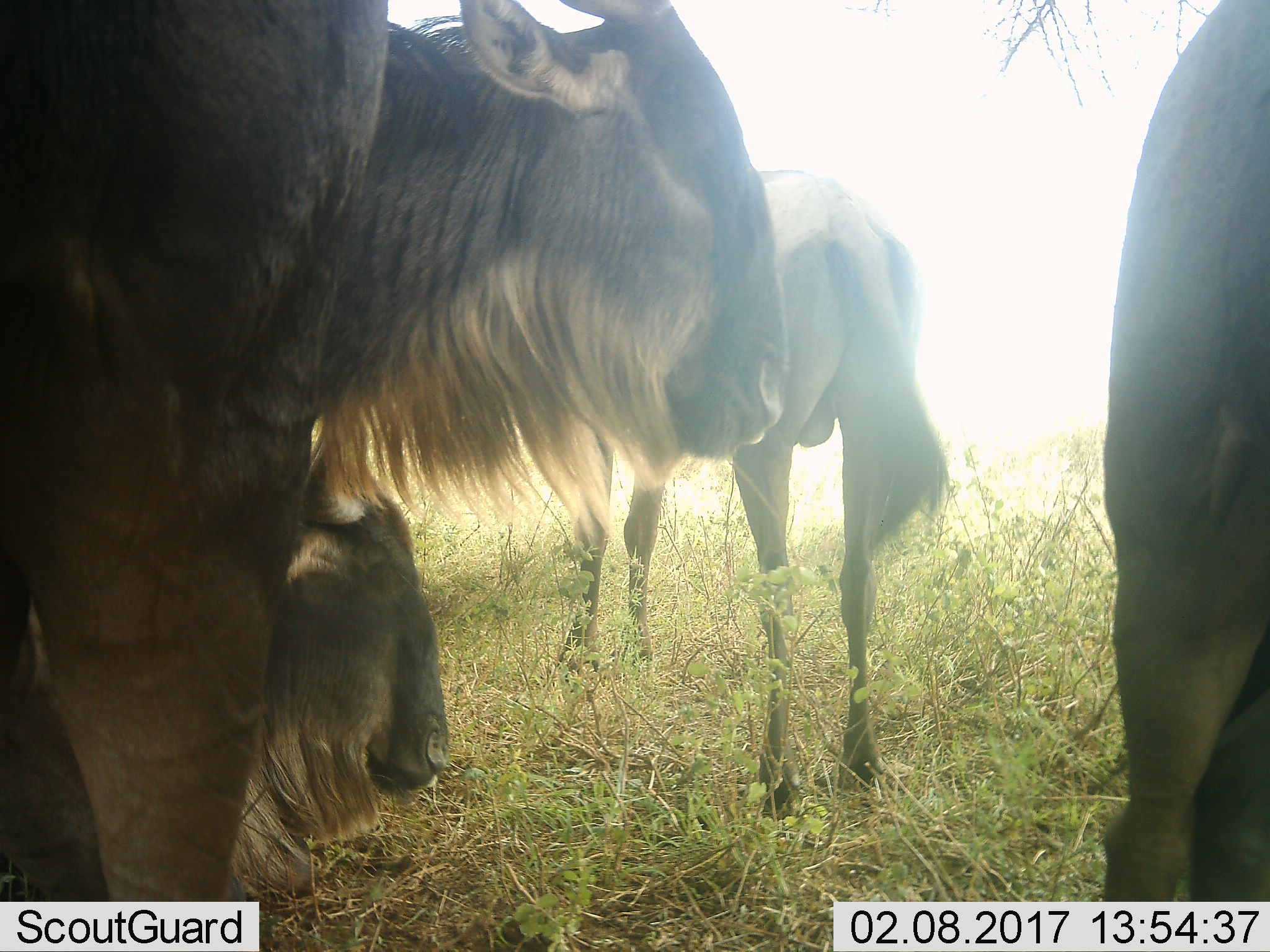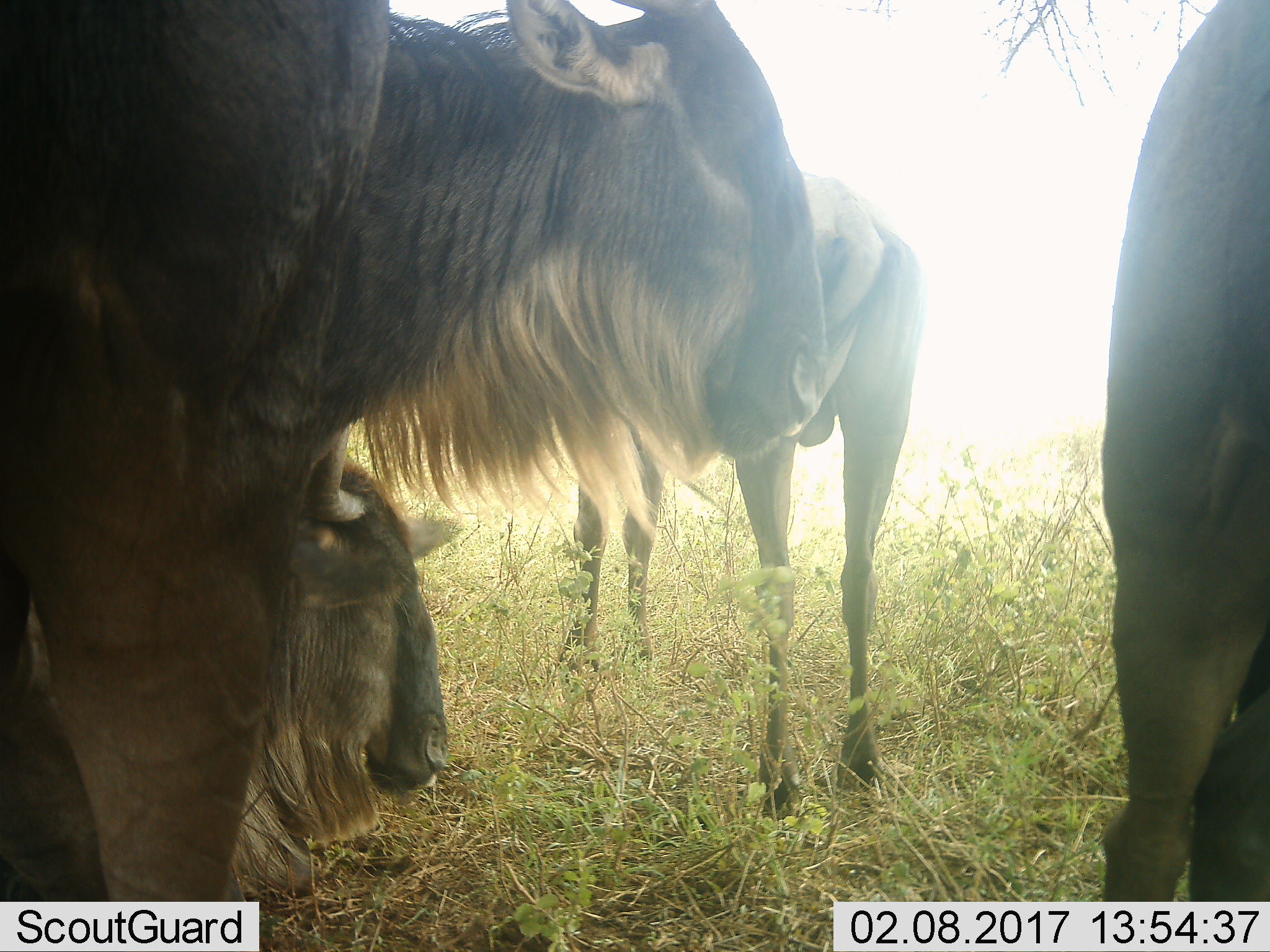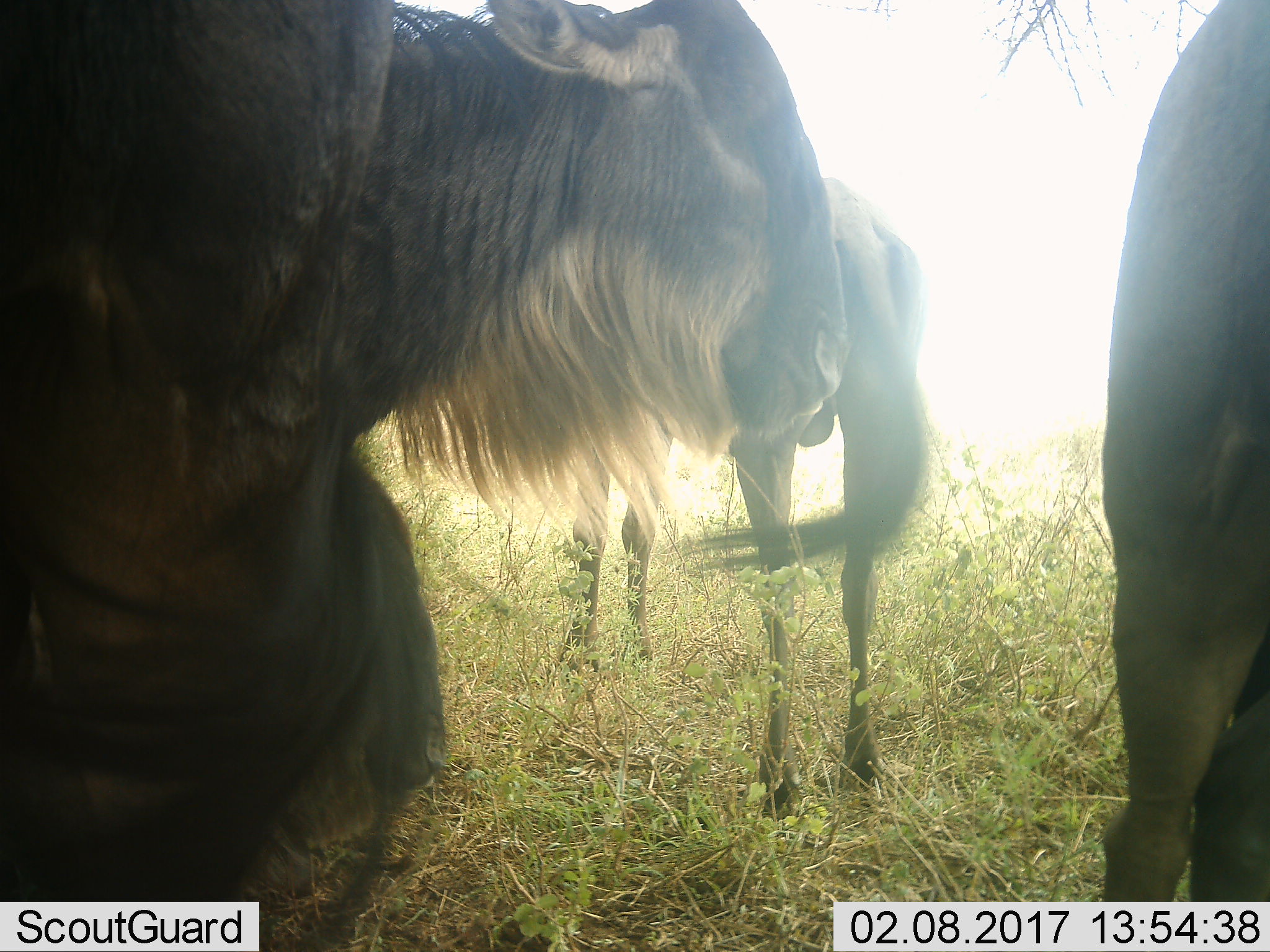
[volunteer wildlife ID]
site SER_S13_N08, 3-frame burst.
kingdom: Animalia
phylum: Chordata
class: Mammalia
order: Artiodactyla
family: Bovidae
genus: Connochaetes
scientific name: Connochaetes taurinus taurinus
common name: blue wildebeest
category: wildebeestblue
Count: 4.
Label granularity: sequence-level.